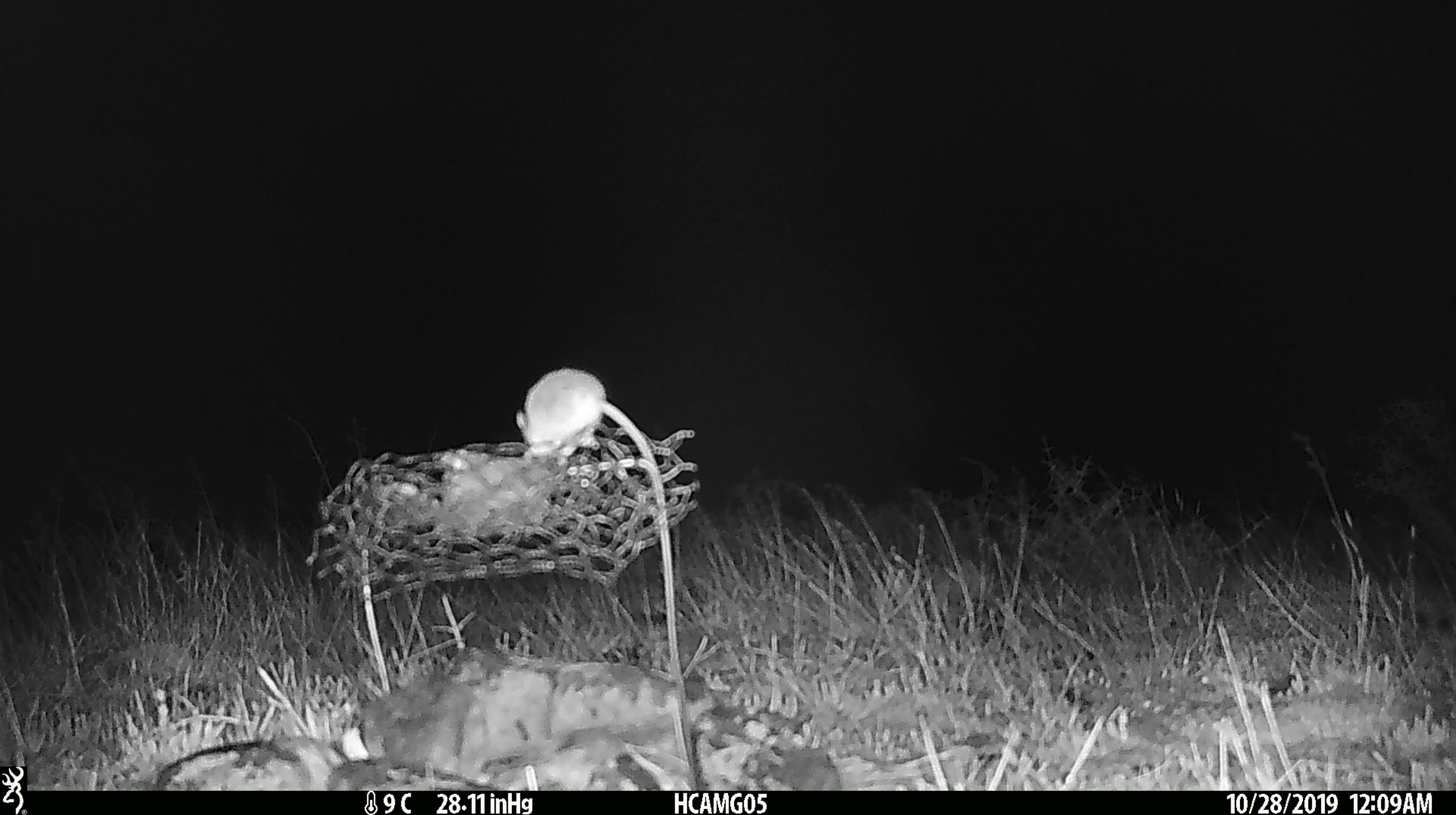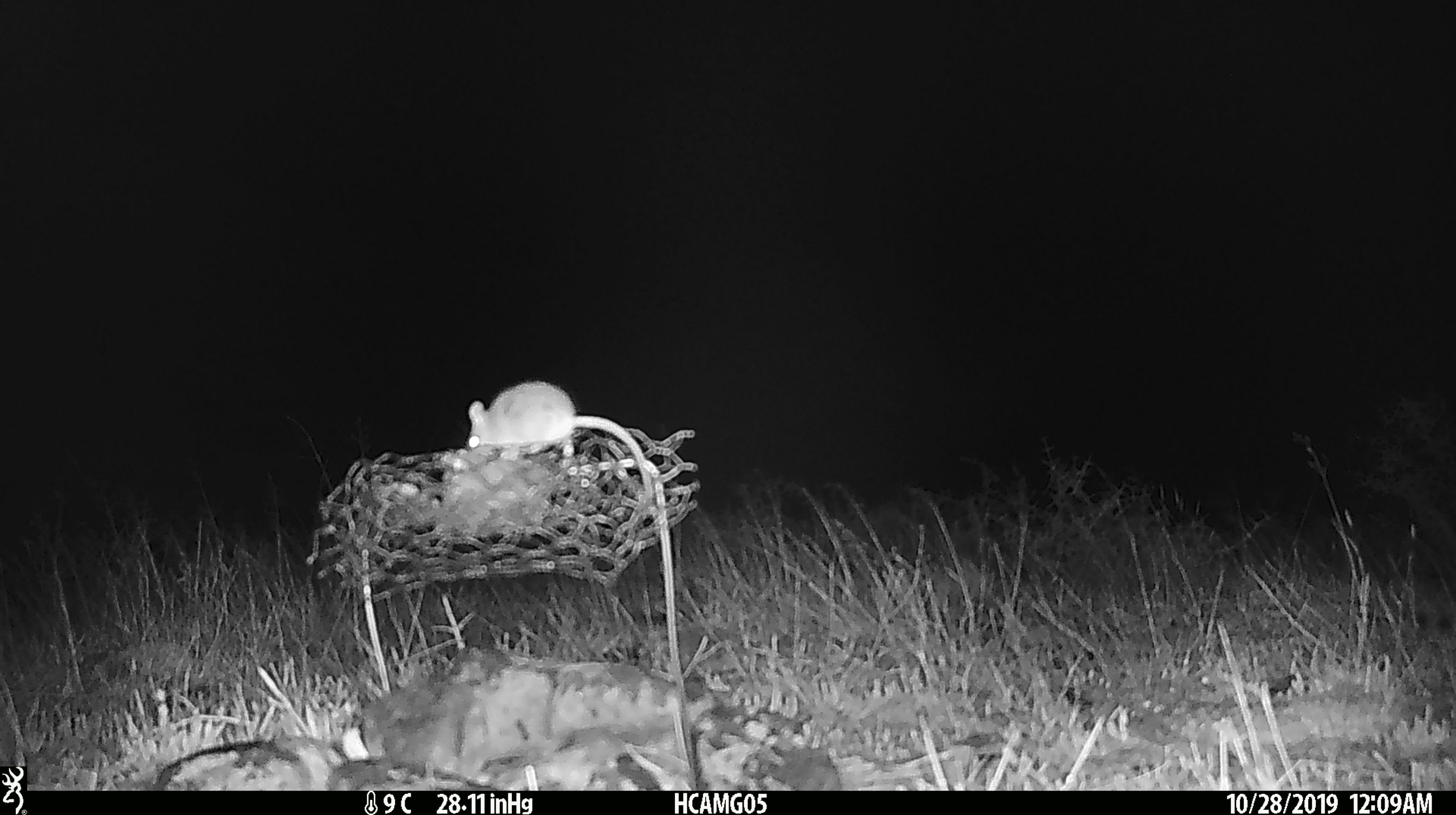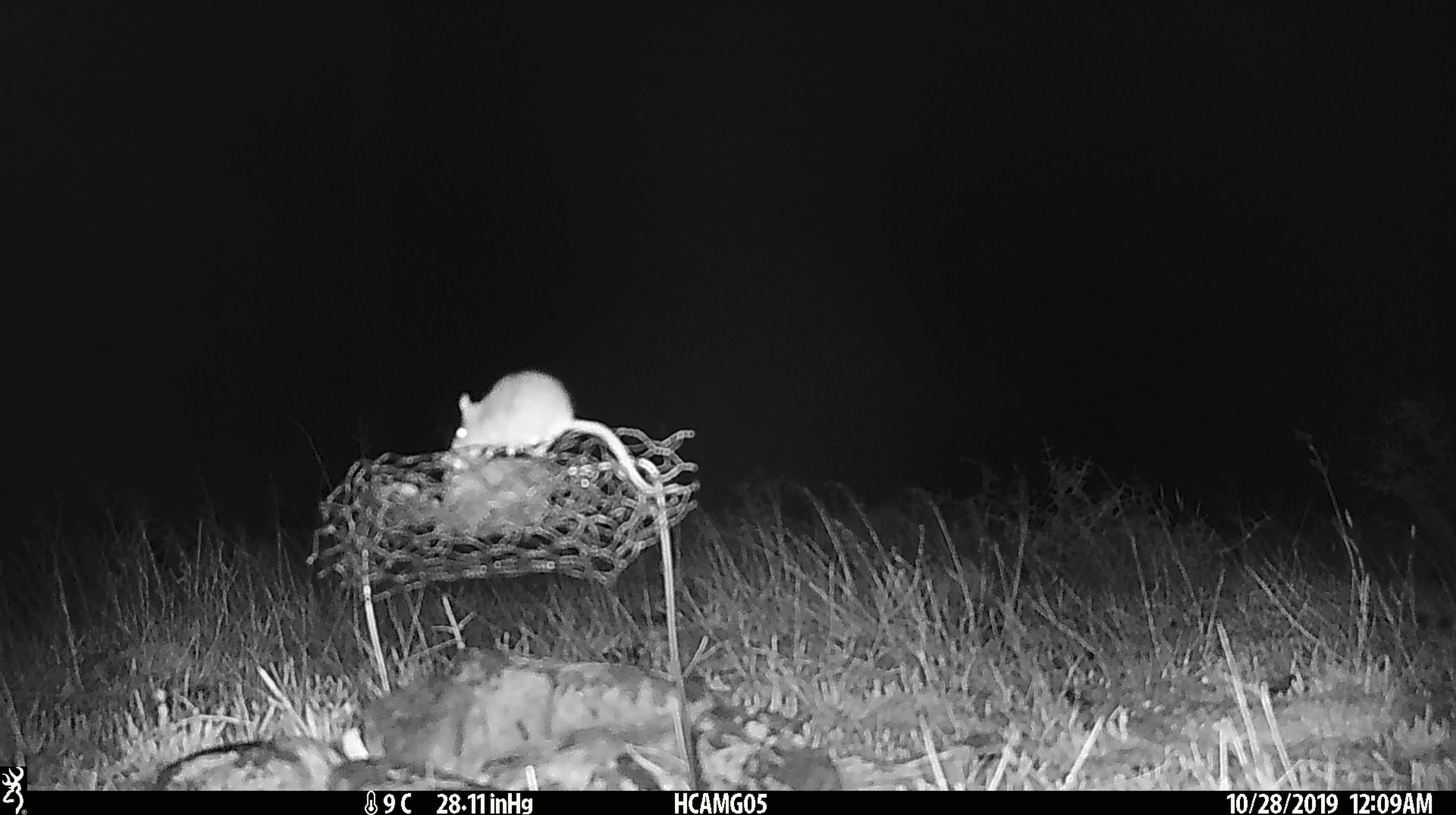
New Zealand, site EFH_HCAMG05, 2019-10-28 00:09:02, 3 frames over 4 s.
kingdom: Animalia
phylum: Chordata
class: Mammalia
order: Rodentia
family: Muridae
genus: Mus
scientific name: Mus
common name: mouse